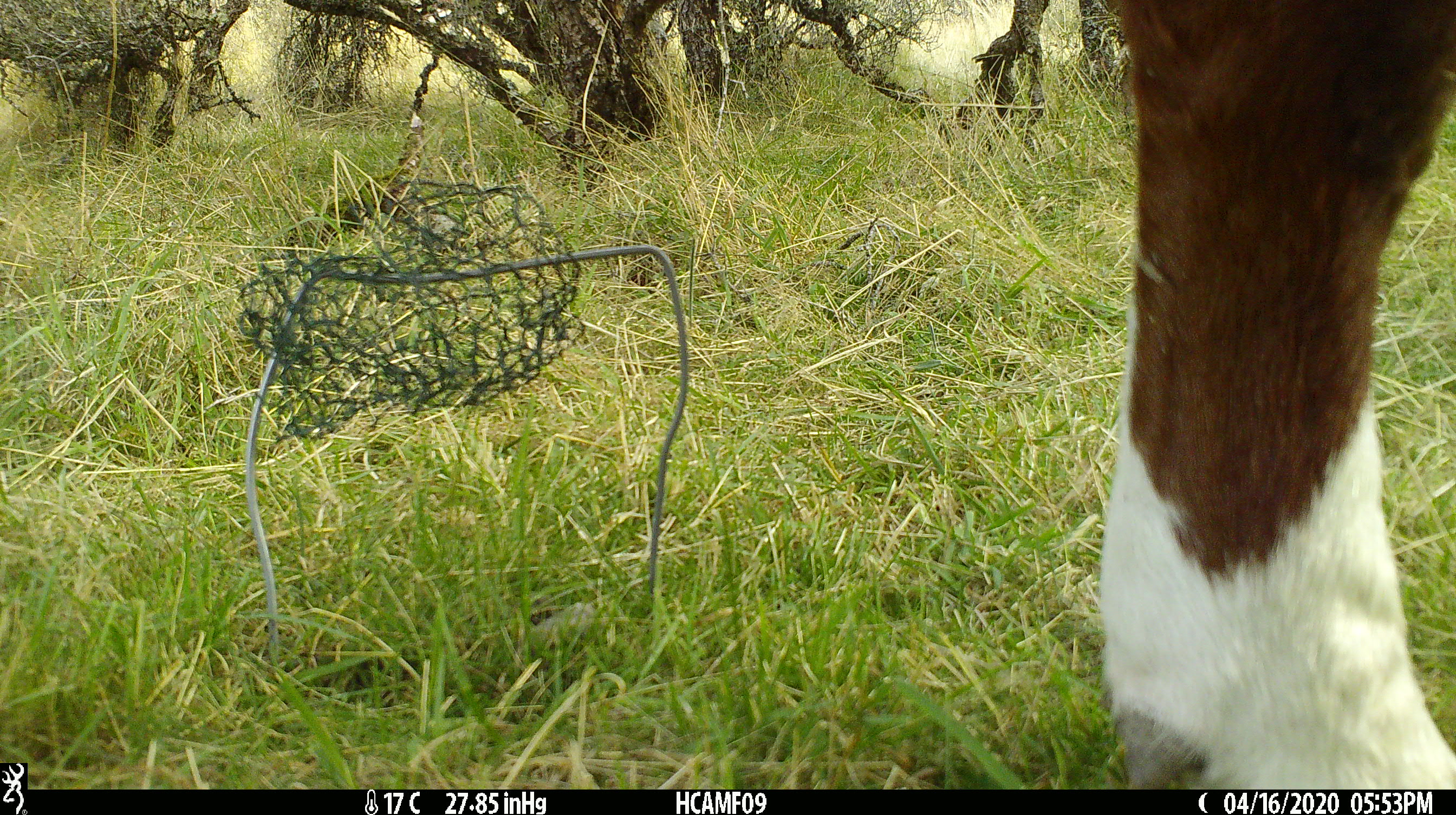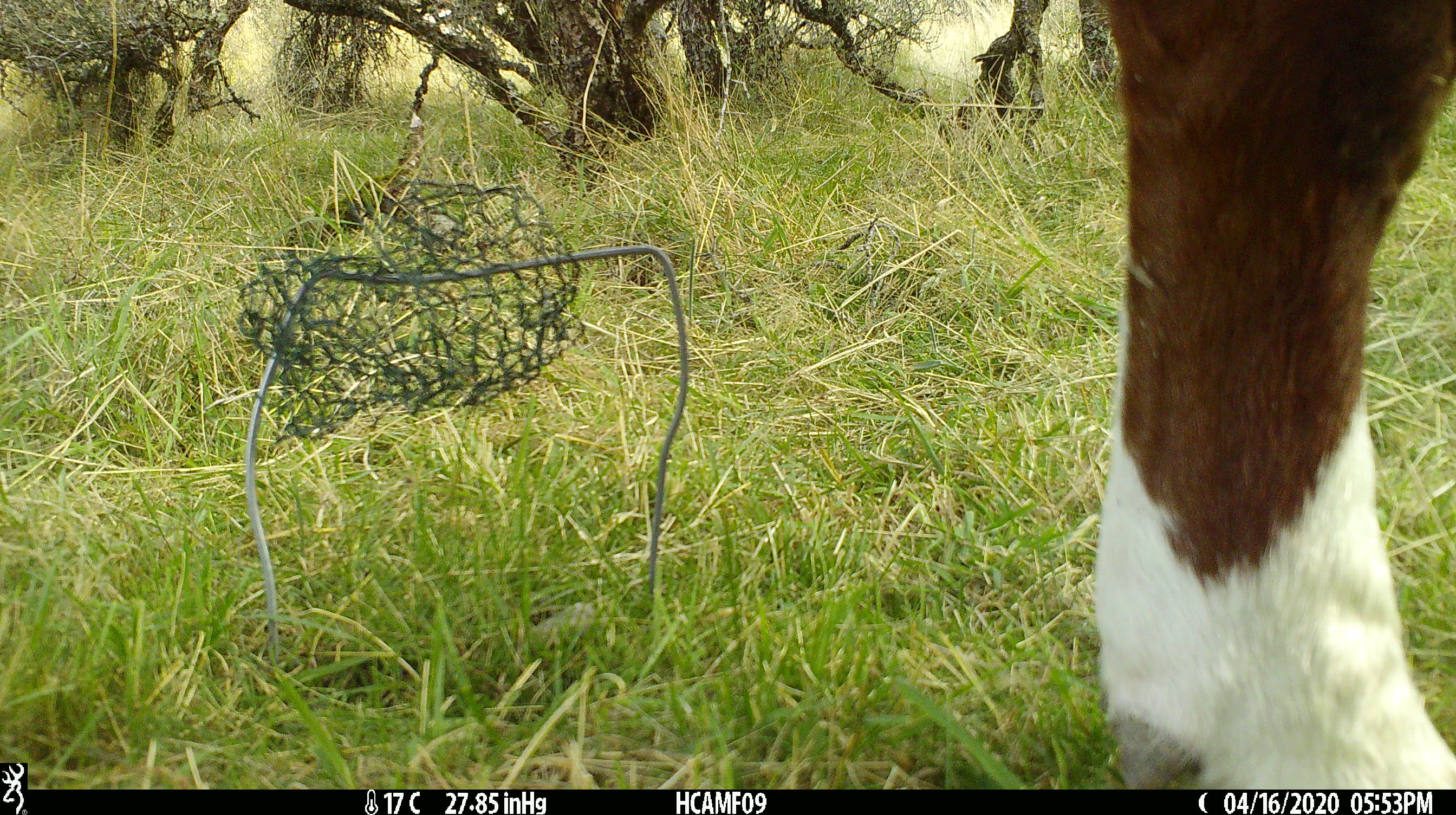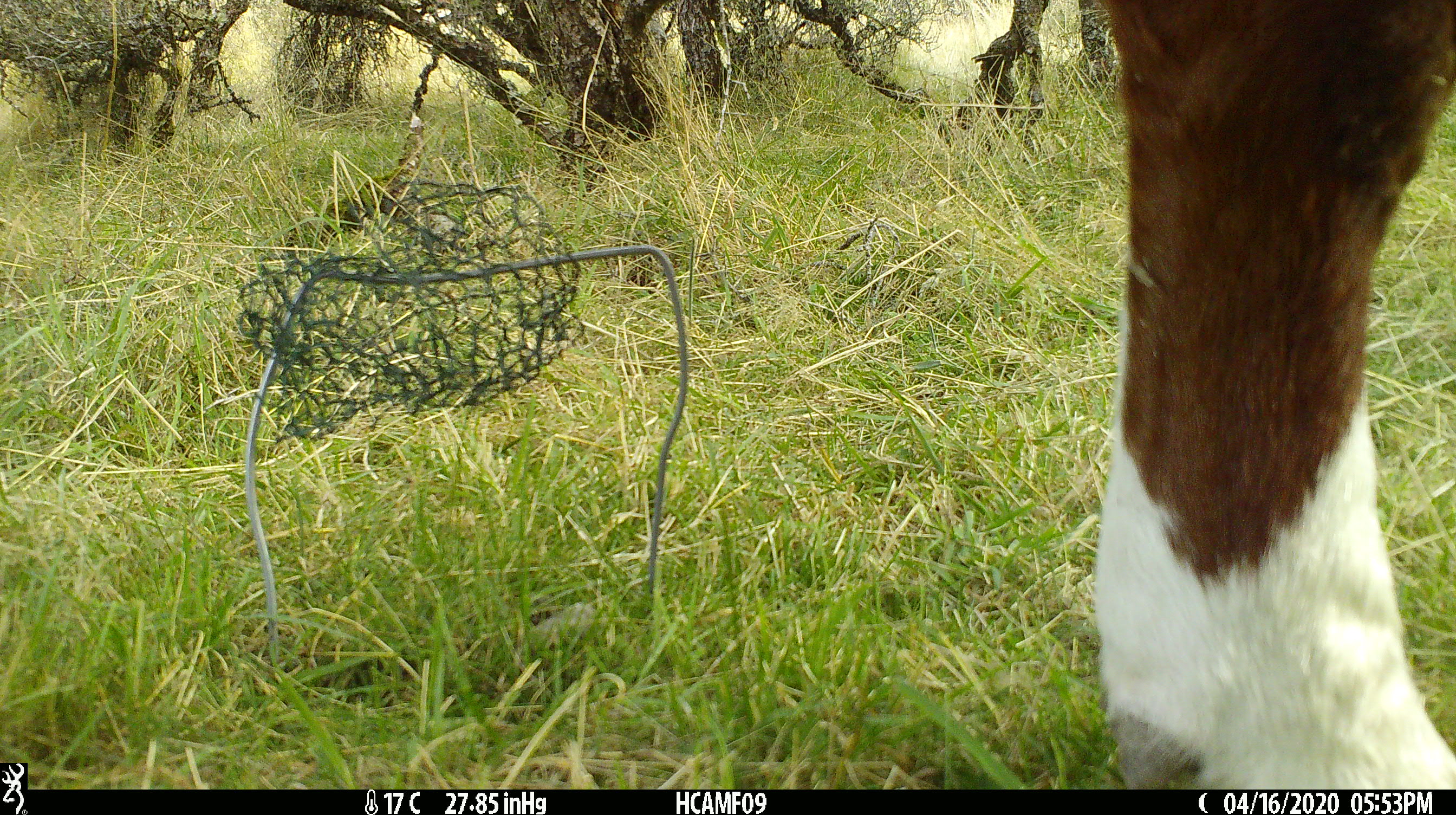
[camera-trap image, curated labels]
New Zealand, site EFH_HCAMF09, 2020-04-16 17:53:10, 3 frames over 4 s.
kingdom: Animalia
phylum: Chordata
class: Mammalia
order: Artiodactyla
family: Bovidae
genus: Bos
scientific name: Bos taurus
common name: domestic cow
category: cow